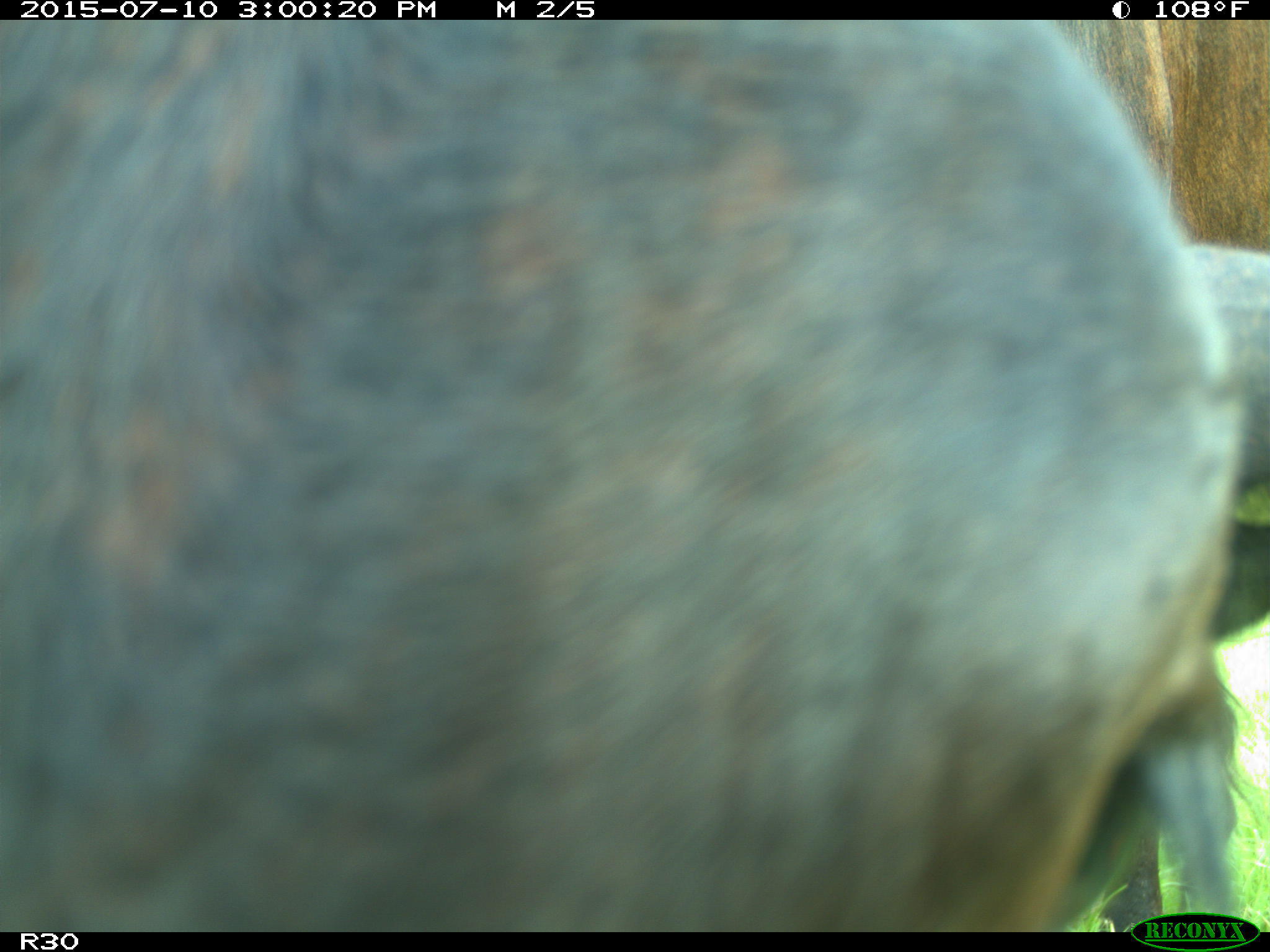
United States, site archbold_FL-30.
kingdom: Animalia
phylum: Chordata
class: Mammalia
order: Artiodactyla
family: Bovidae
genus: Bos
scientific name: Bos taurus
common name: domestic cow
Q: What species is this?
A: Bos taurus (domestic cow).